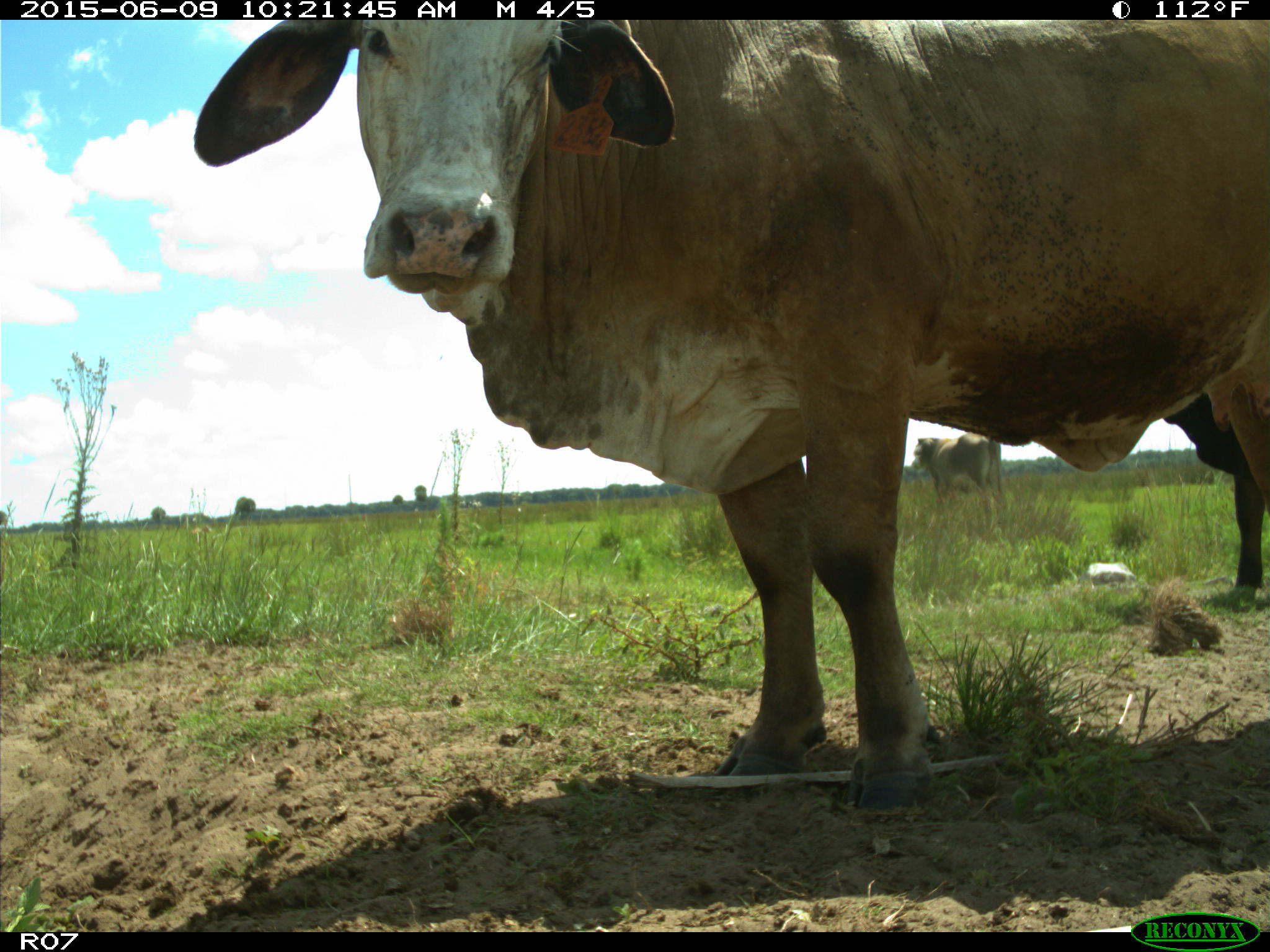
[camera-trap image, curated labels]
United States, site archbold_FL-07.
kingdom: Animalia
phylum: Chordata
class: Mammalia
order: Artiodactyla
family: Bovidae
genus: Bos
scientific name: Bos taurus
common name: domestic cow